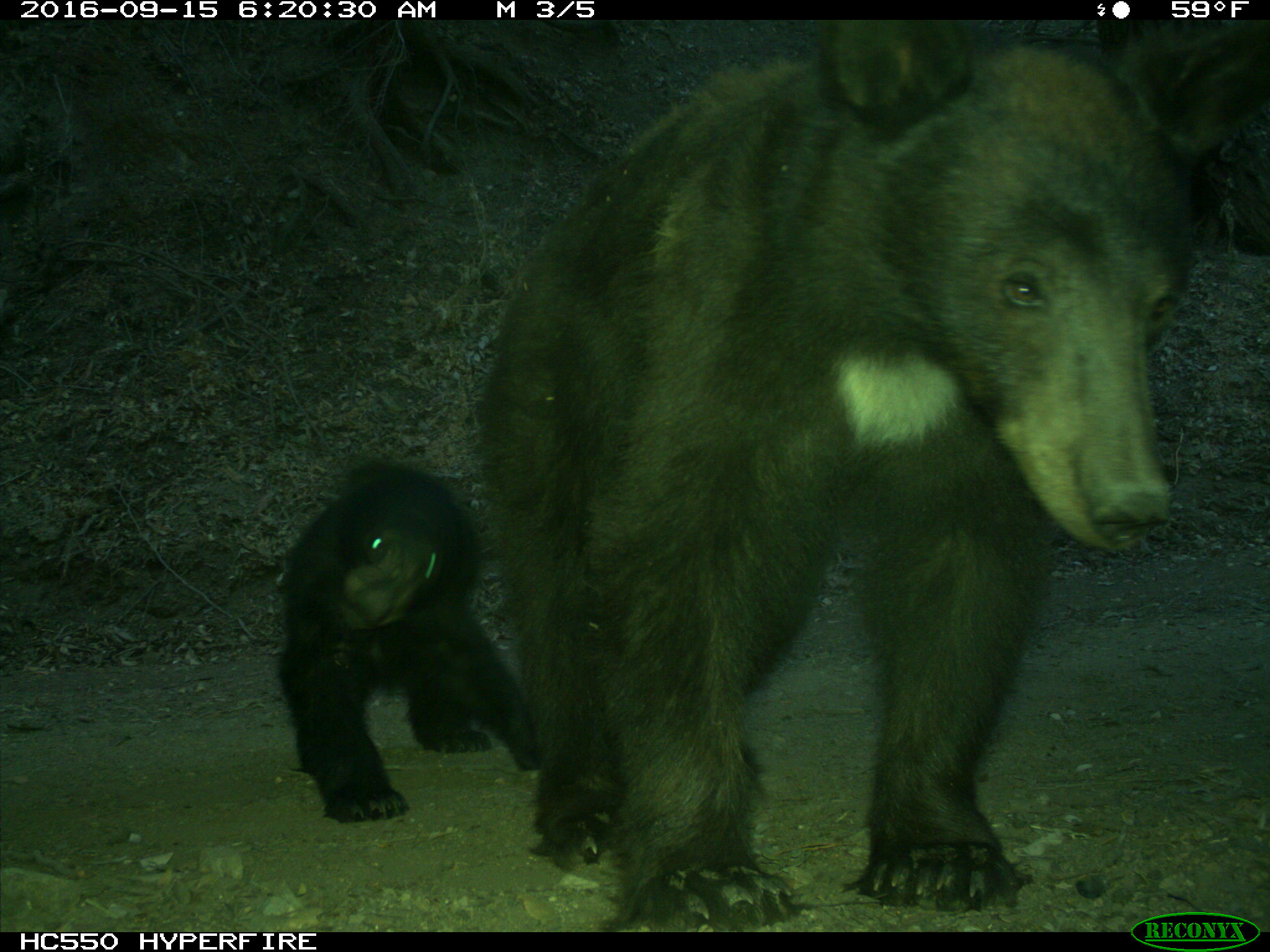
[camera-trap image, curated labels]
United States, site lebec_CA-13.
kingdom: Animalia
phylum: Chordata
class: Mammalia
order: Carnivora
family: Ursidae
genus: Ursus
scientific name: Ursus americanus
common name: american black bear